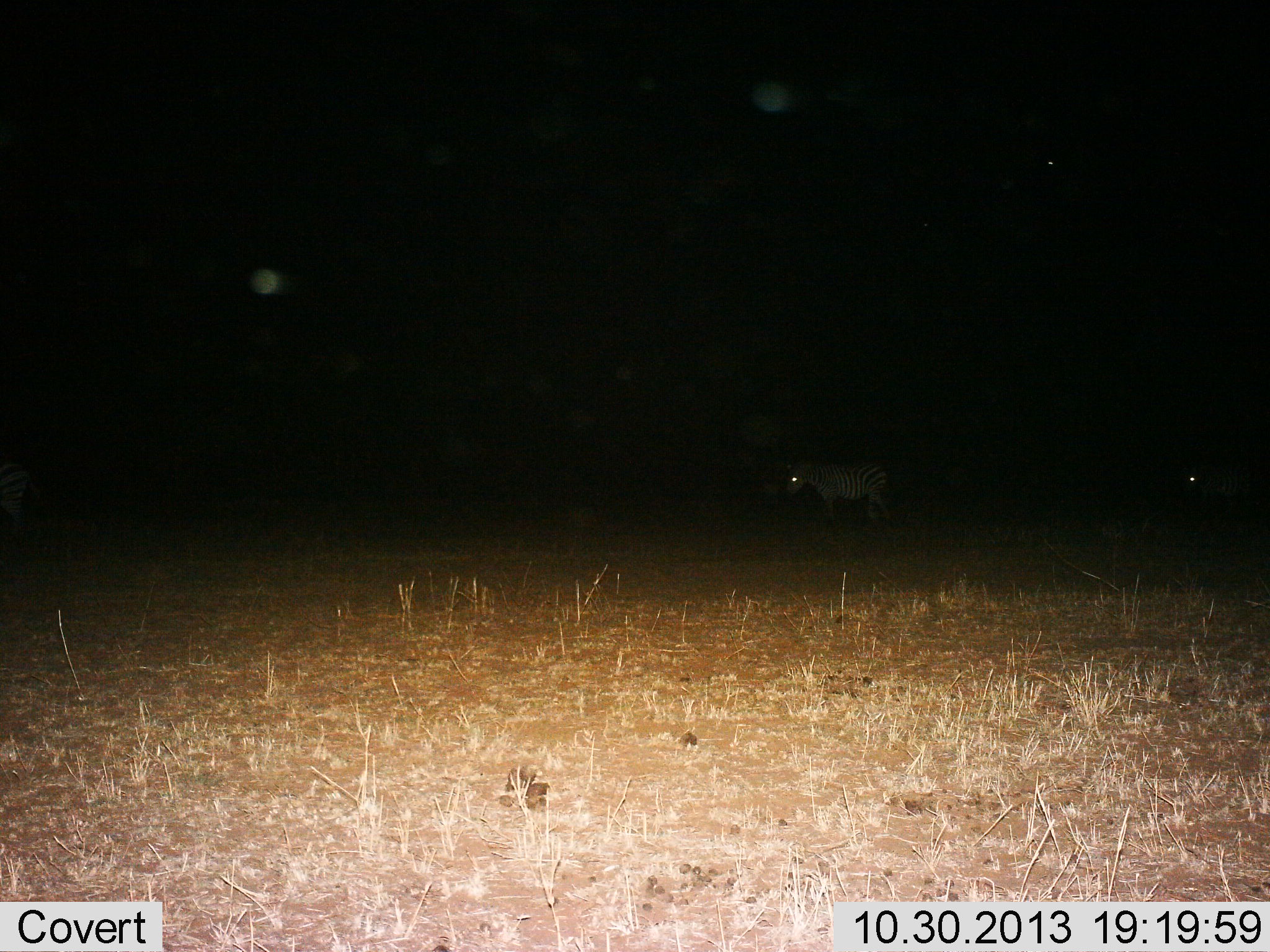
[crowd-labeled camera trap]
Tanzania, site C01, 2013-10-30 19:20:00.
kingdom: Animalia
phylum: Chordata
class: Mammalia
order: Perissodactyla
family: Equidae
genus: Equus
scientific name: Equus quagga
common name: plains zebra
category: zebra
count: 2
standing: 20%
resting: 0%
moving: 80%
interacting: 0%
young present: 0%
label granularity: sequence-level